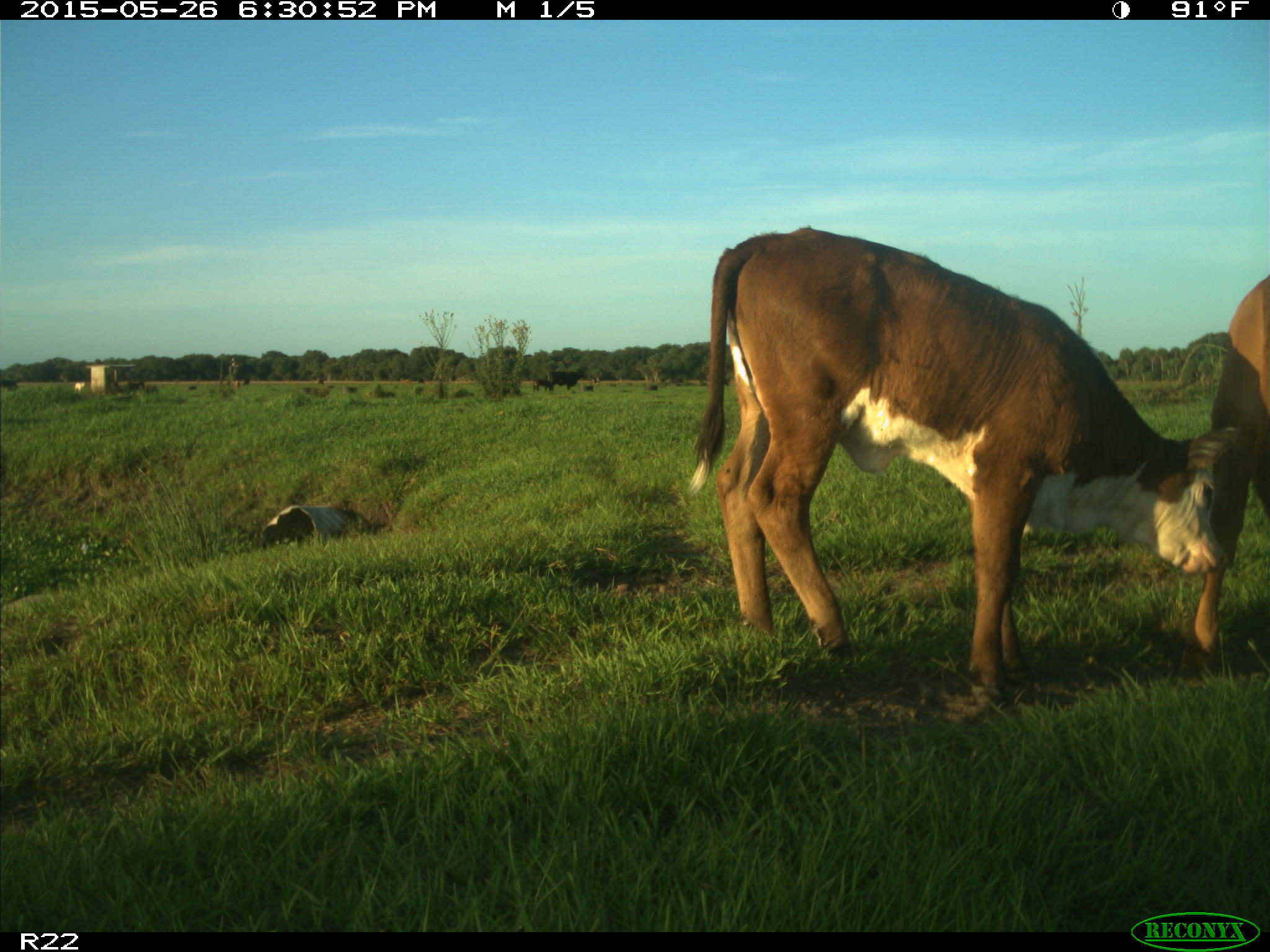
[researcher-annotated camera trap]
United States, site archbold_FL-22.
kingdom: Animalia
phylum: Chordata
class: Mammalia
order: Artiodactyla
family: Bovidae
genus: Bos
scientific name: Bos taurus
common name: domestic cow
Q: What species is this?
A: Bos taurus (domestic cow).